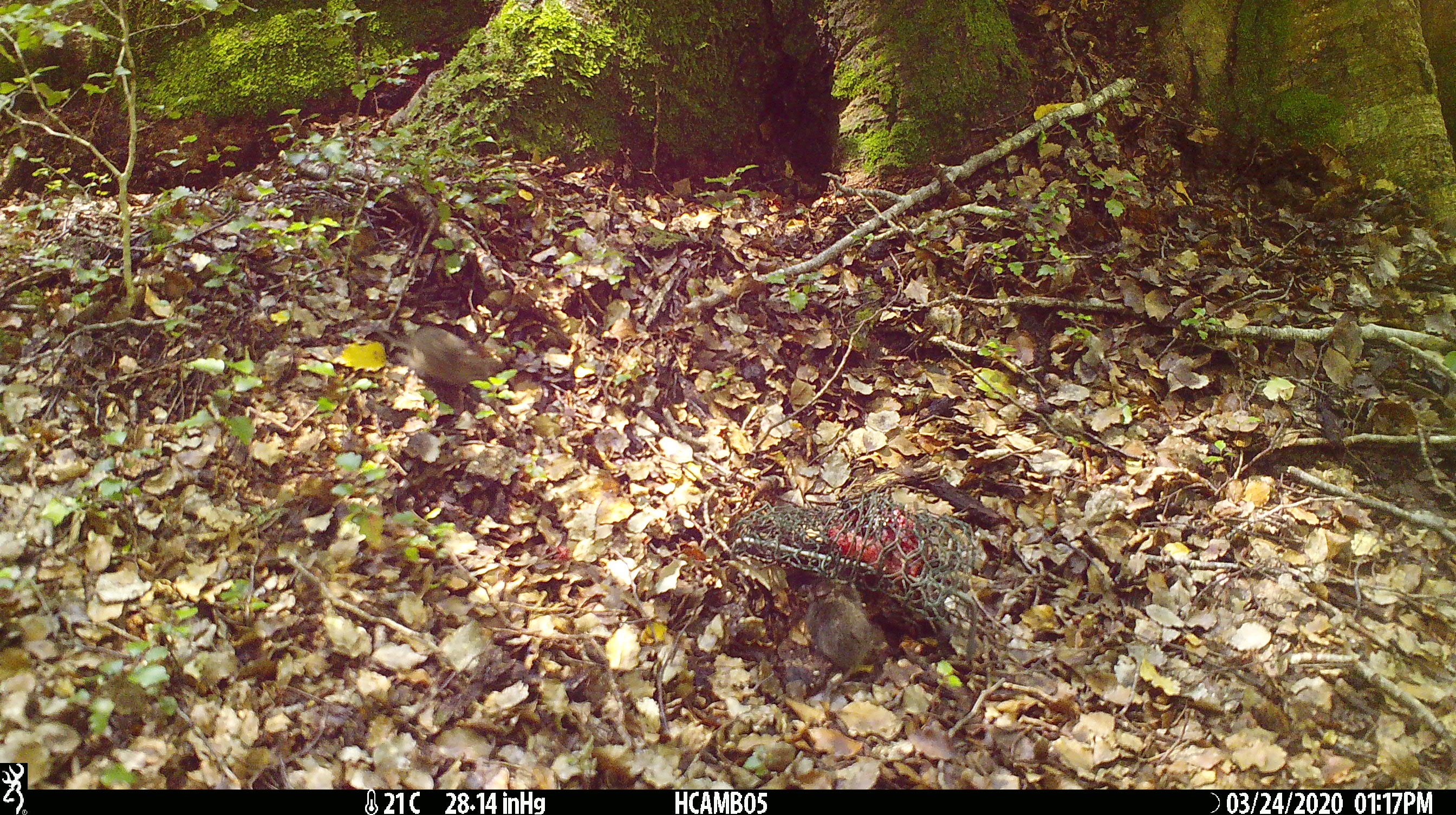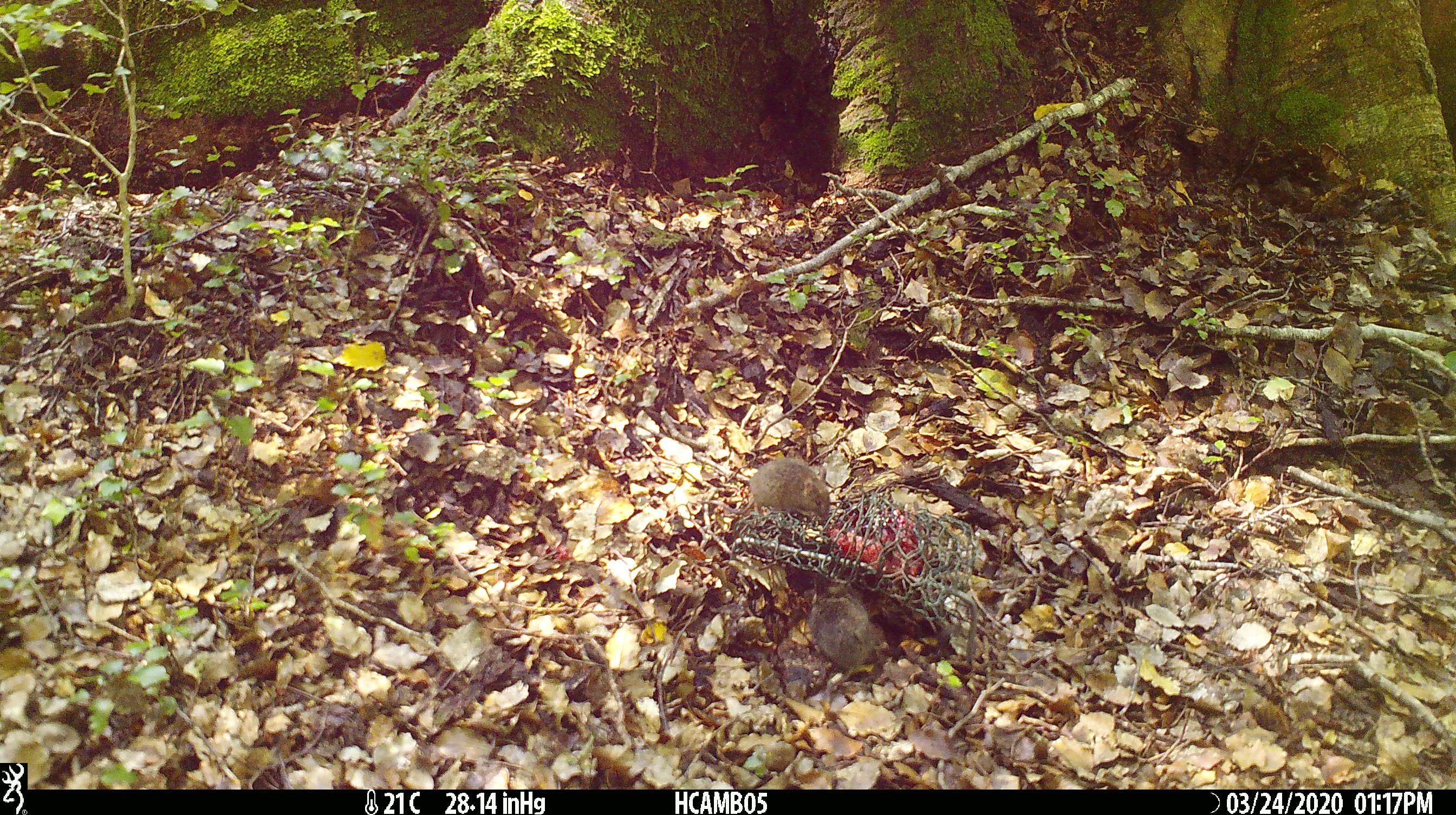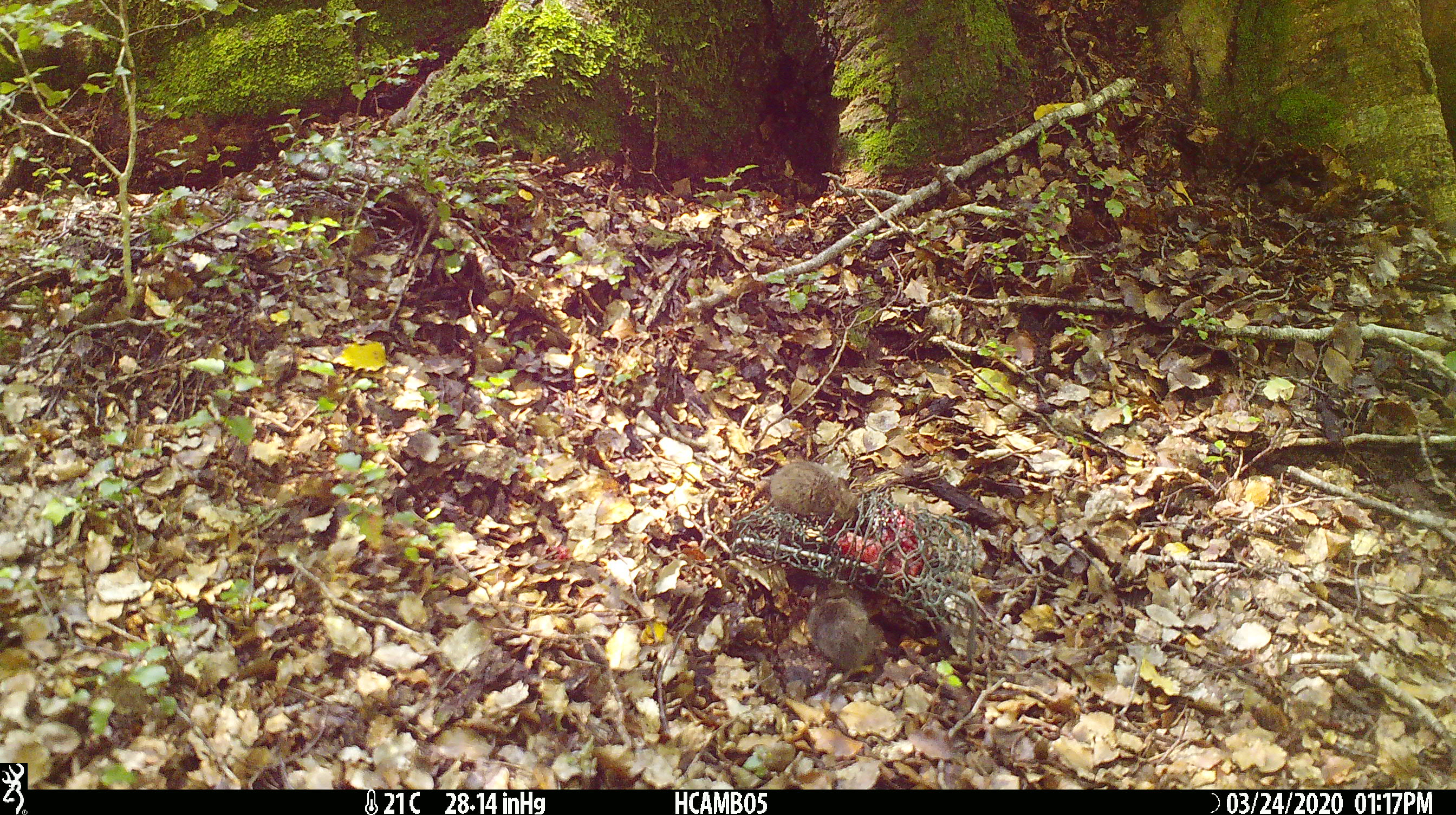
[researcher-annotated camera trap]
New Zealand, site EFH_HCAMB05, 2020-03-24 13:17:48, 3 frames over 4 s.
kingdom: Animalia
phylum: Chordata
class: Mammalia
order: Rodentia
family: Muridae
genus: Mus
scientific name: Mus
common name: mouse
Mouse (Mus).